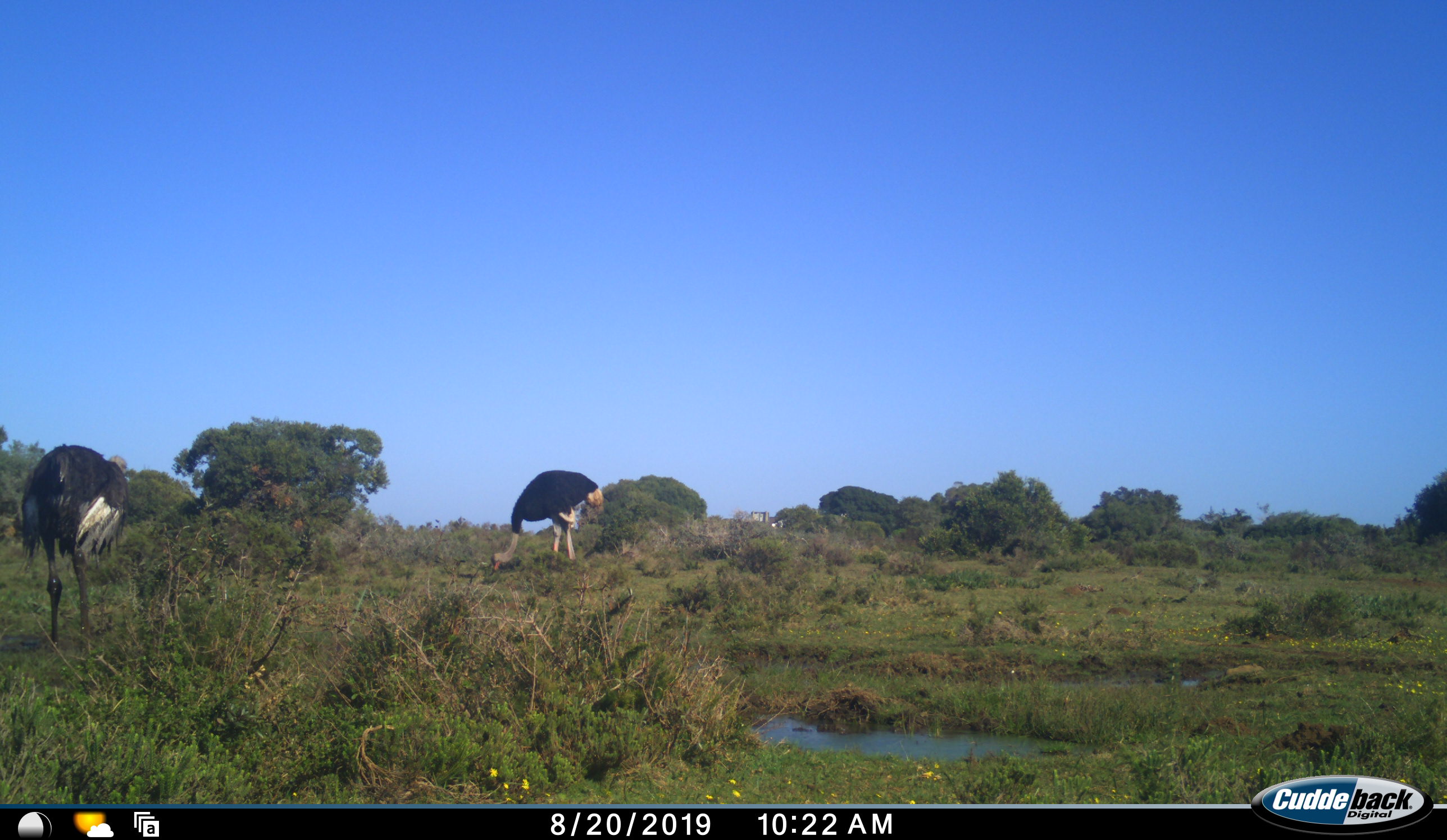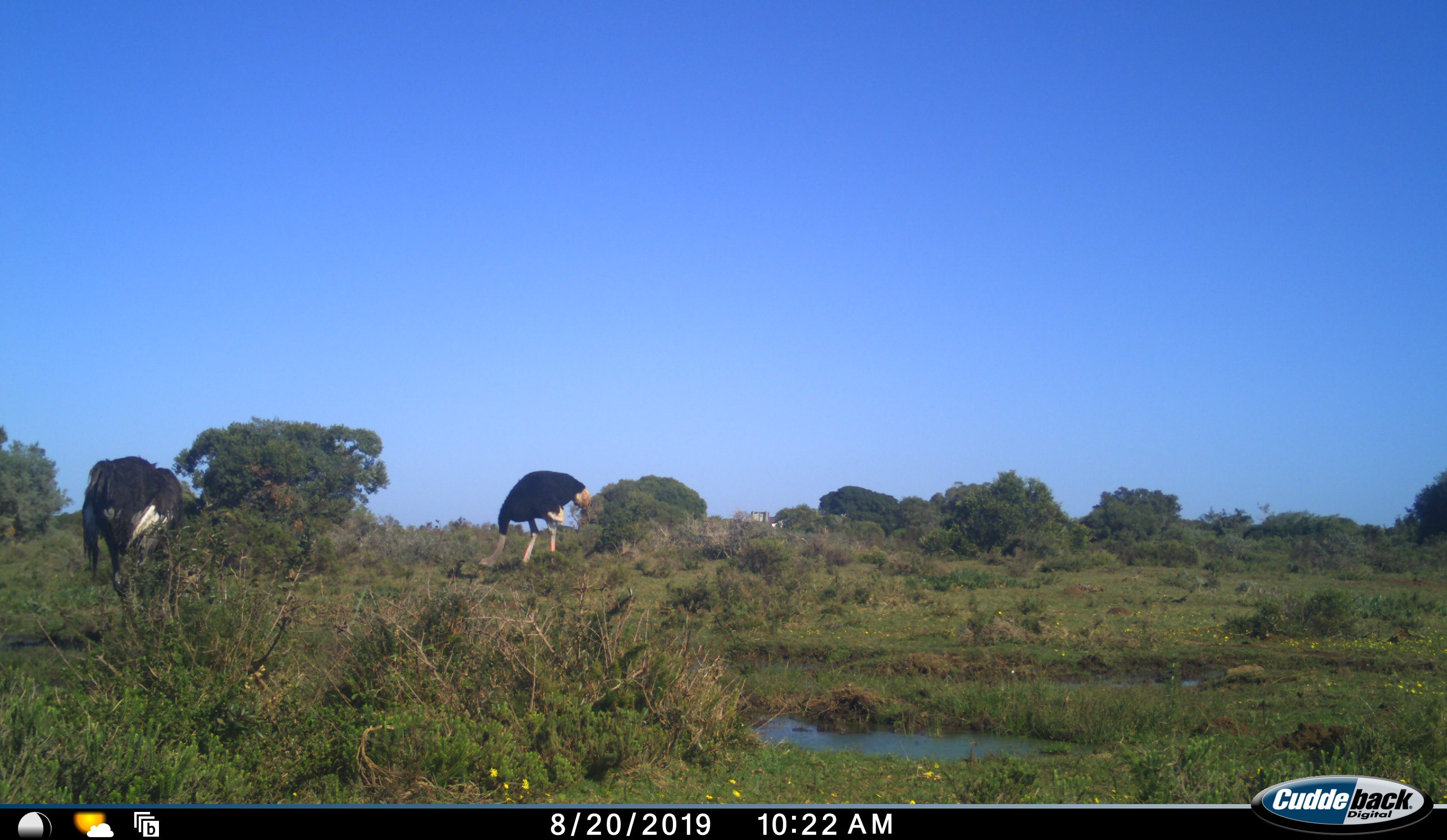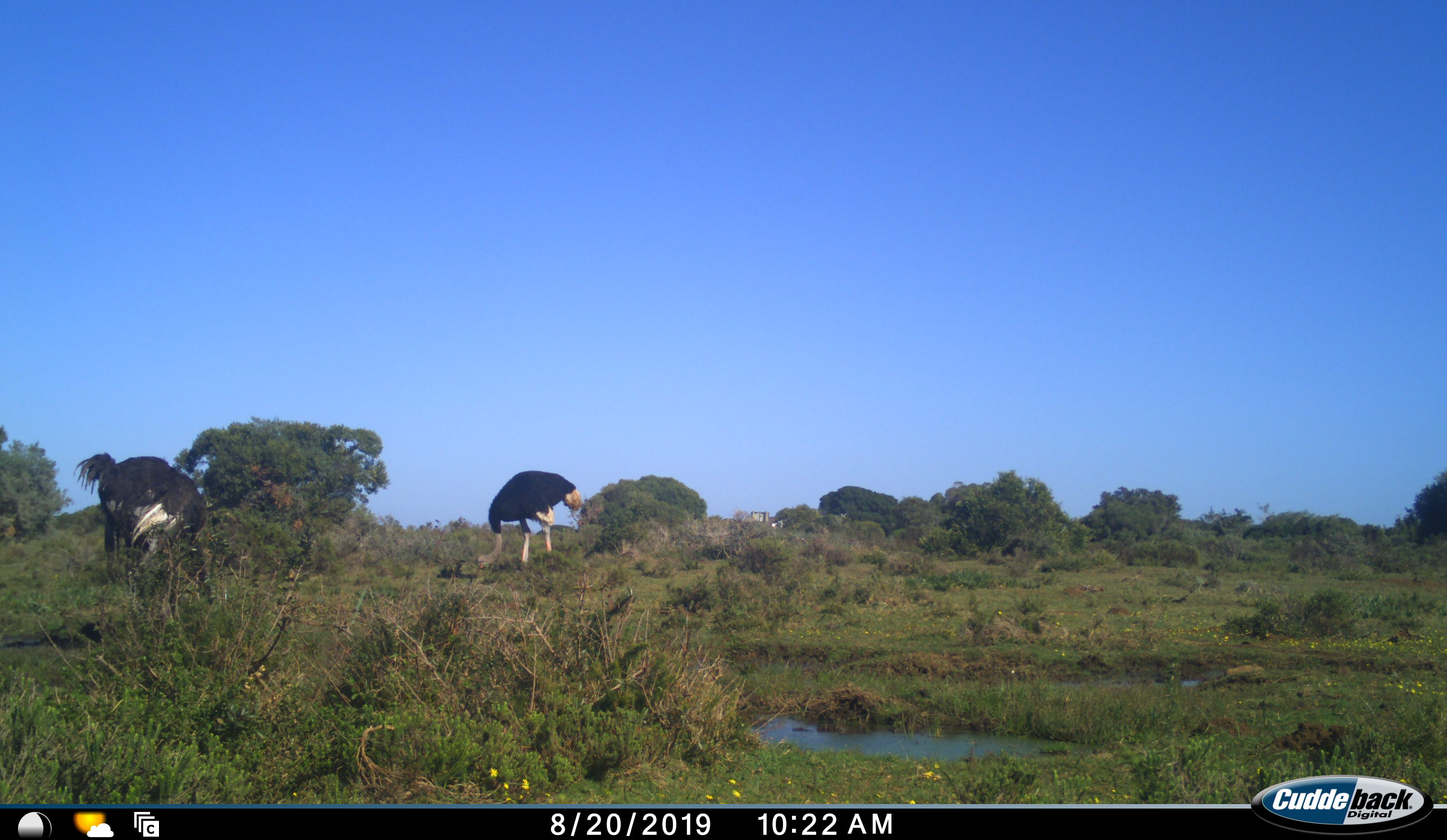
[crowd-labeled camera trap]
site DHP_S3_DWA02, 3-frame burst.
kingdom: Animalia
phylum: Chordata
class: Aves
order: Struthioniformes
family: Struthionidae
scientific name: Struthionidae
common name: ostrich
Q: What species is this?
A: Ostrich (Struthionidae).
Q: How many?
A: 2.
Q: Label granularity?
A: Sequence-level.